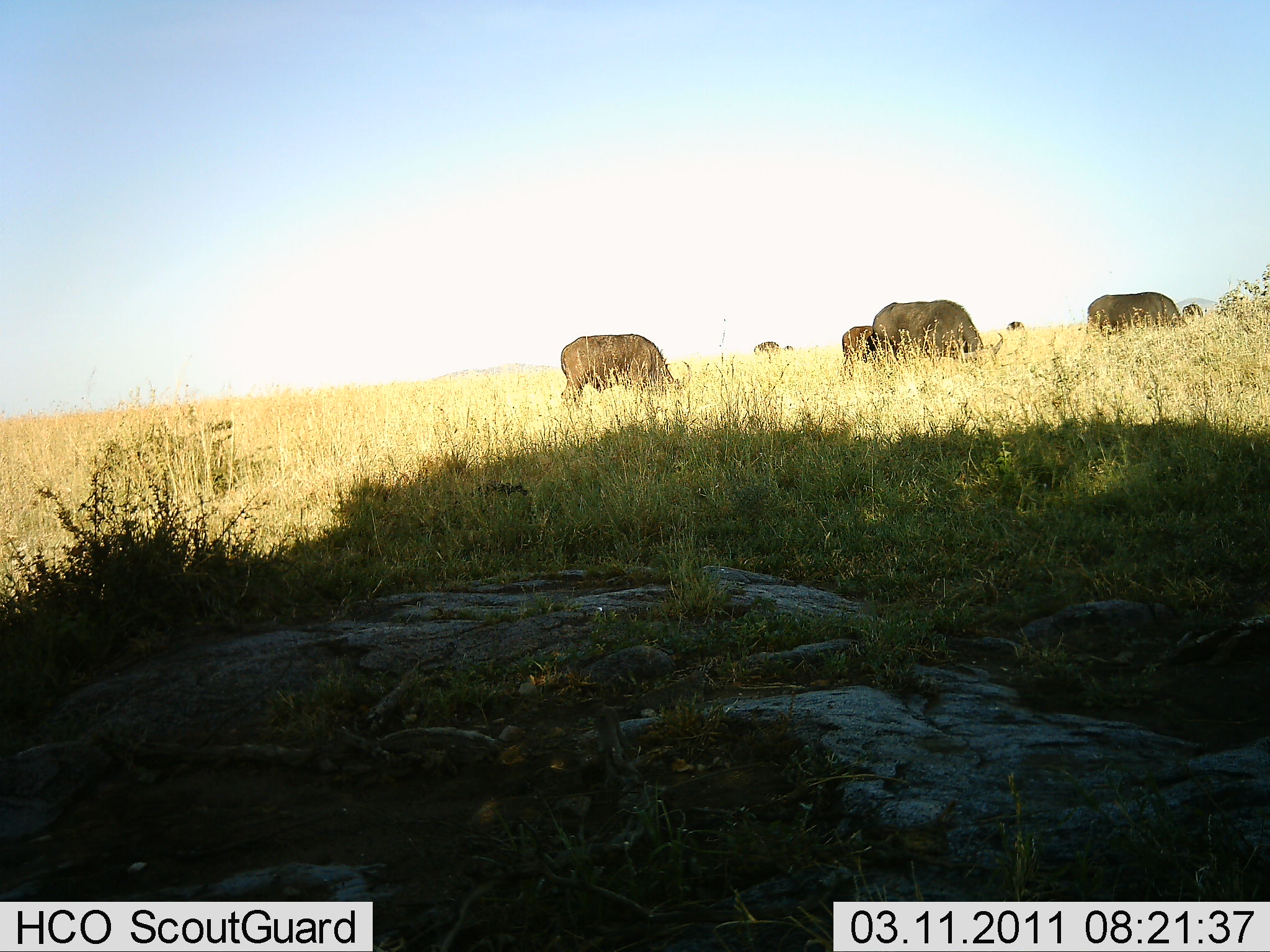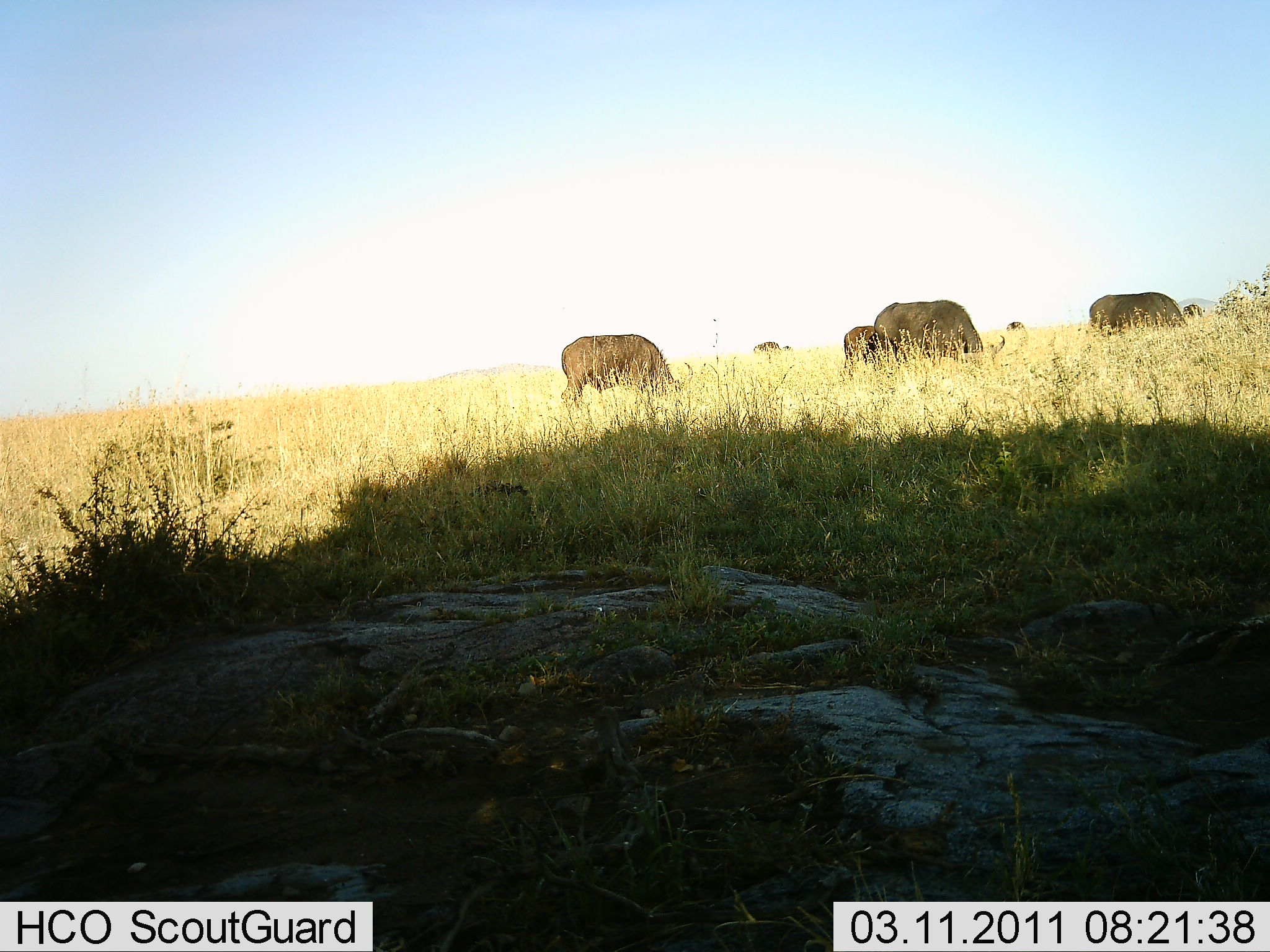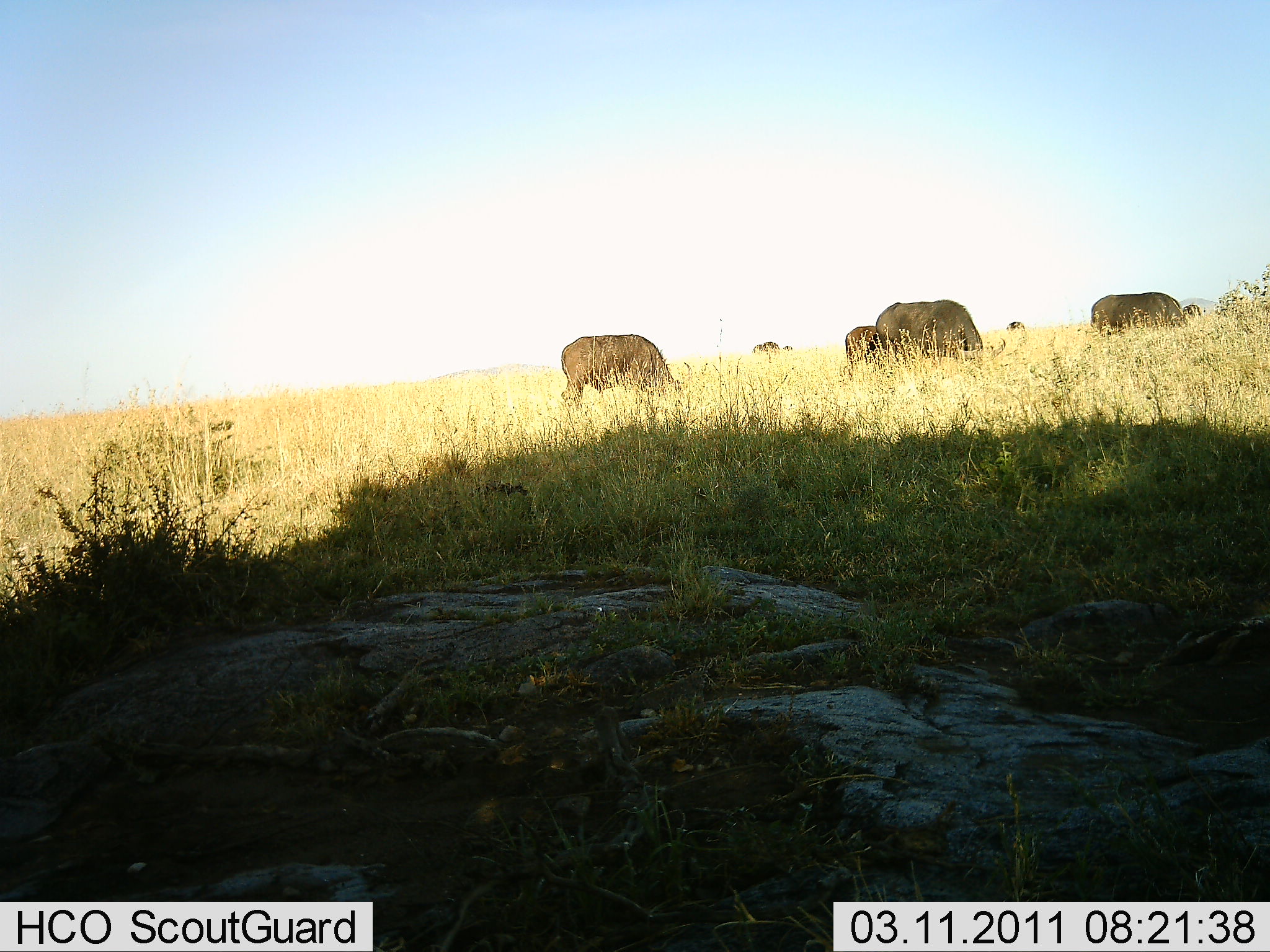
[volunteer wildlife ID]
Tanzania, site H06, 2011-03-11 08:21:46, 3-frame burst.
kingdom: Animalia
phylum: Chordata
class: Mammalia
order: Artiodactyla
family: Bovidae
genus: Syncerus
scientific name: Syncerus caffer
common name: cape buffalo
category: buffalo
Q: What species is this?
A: Buffalo (cape buffalo) (Syncerus caffer).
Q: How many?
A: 6.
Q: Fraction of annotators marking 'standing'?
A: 20%.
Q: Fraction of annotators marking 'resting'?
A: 0%.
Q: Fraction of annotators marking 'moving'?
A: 0%.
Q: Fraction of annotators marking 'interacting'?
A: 0%.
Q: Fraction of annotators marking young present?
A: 10%.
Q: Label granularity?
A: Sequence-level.